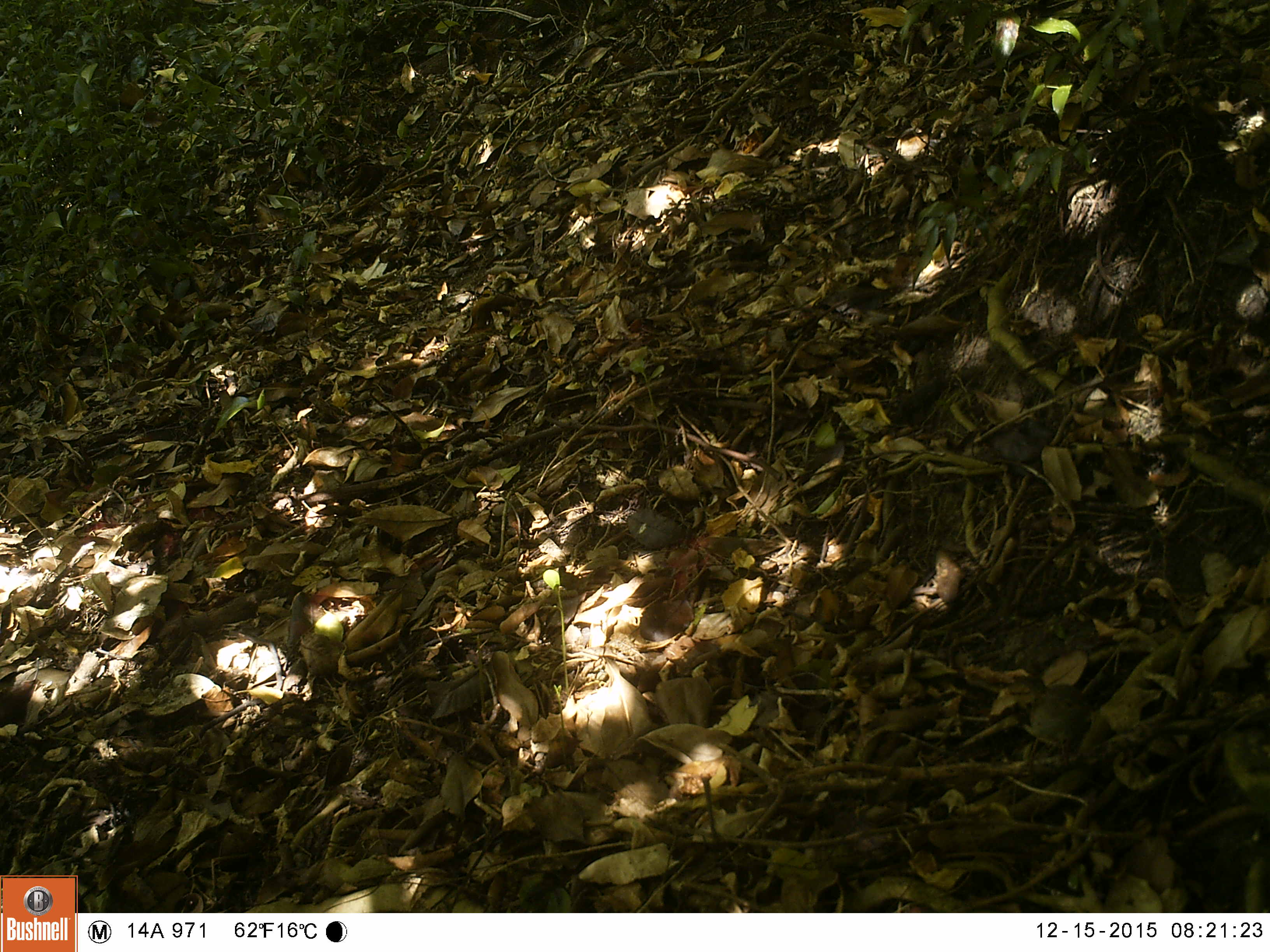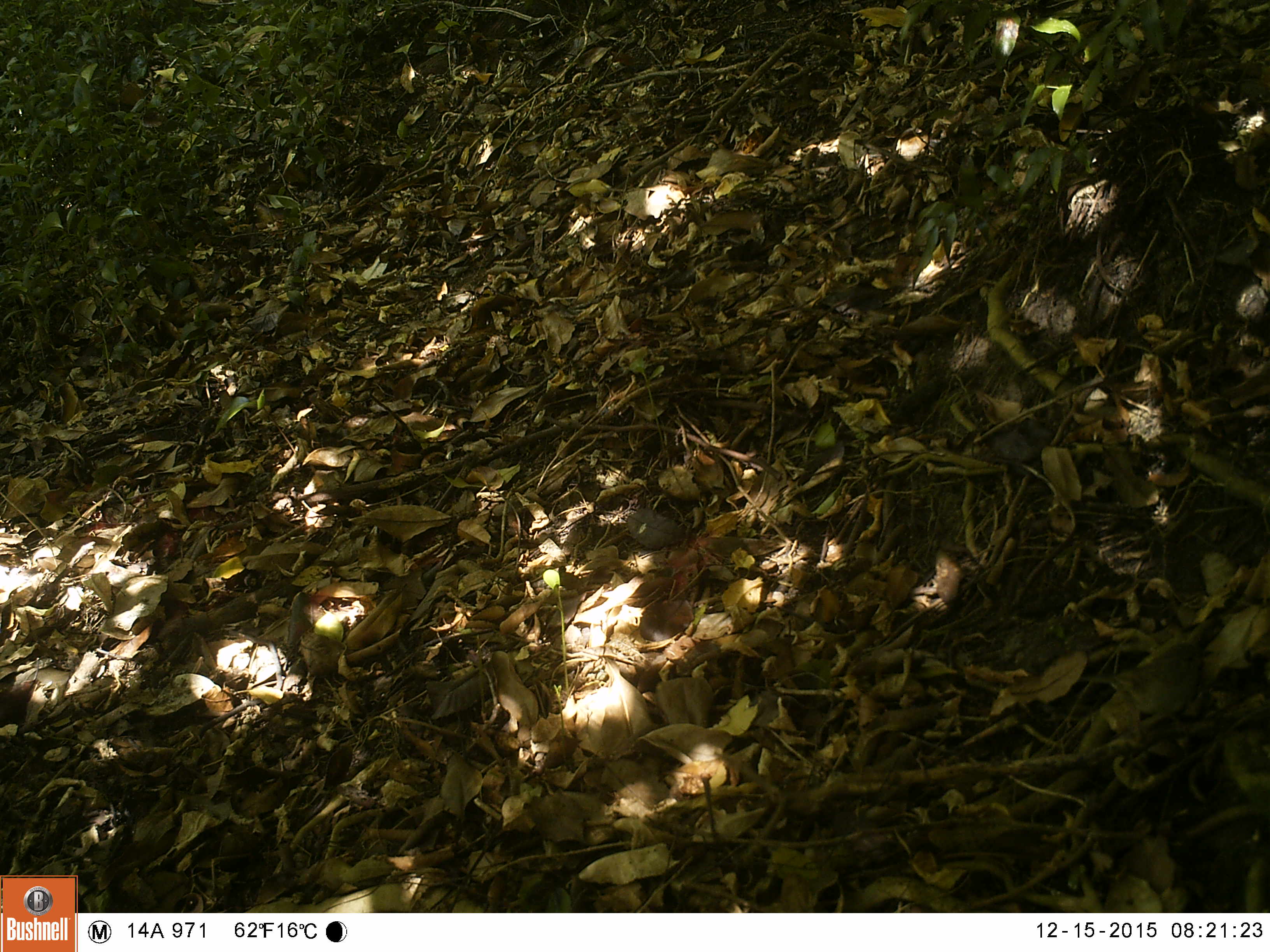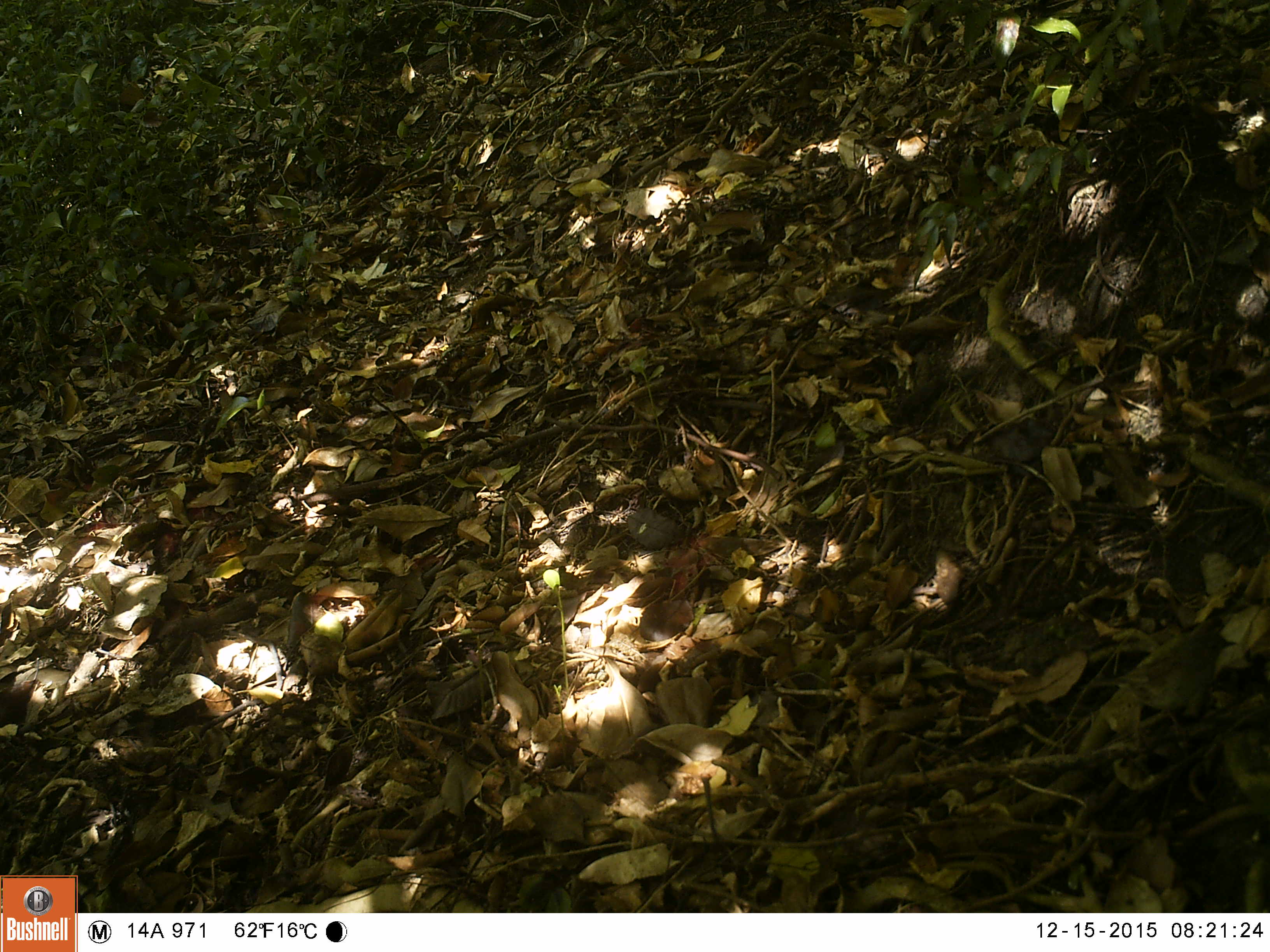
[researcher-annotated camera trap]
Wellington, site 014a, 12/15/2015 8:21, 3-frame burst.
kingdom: Animalia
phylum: Chordata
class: Aves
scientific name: Aves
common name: bird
Bird (Aves).